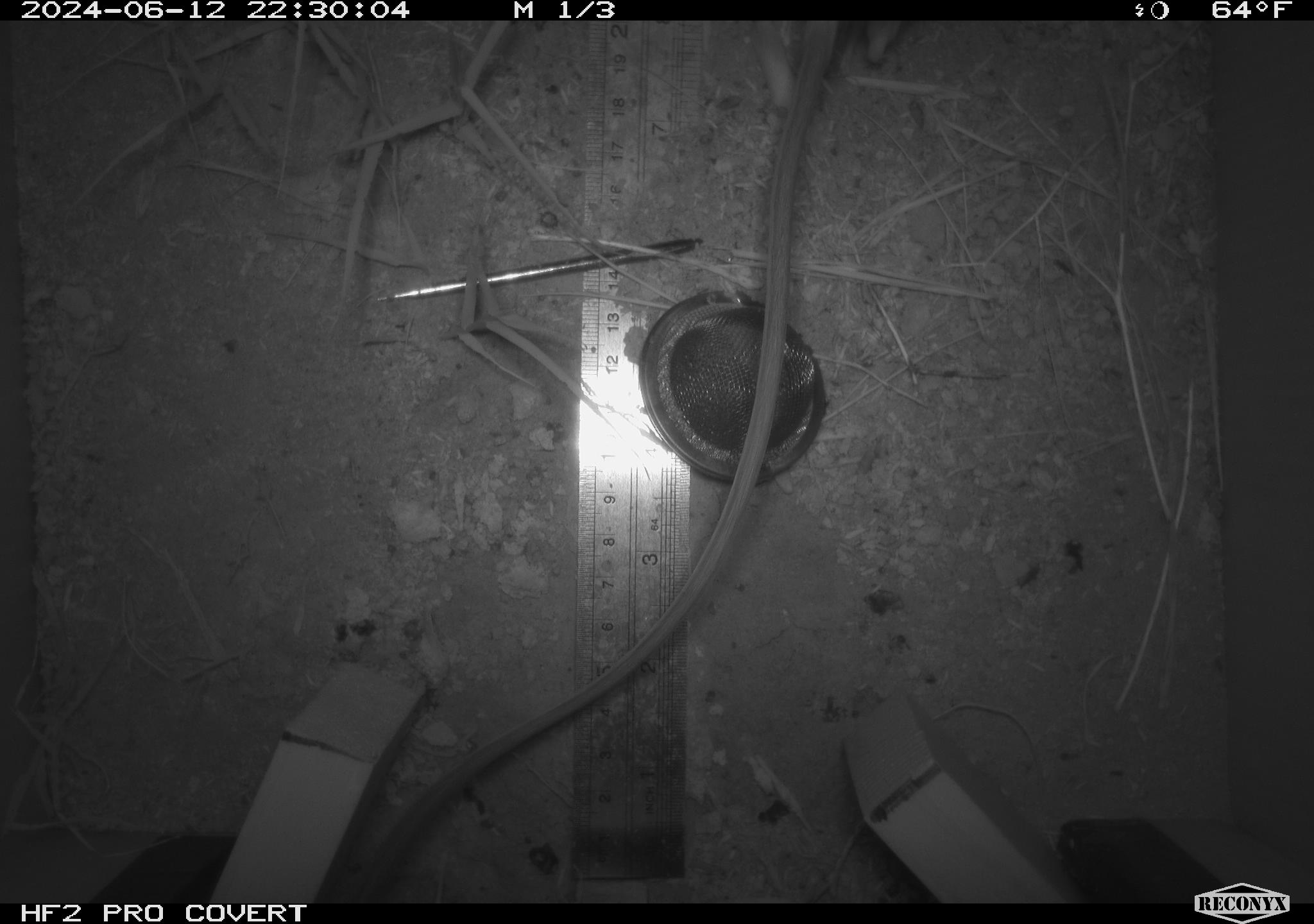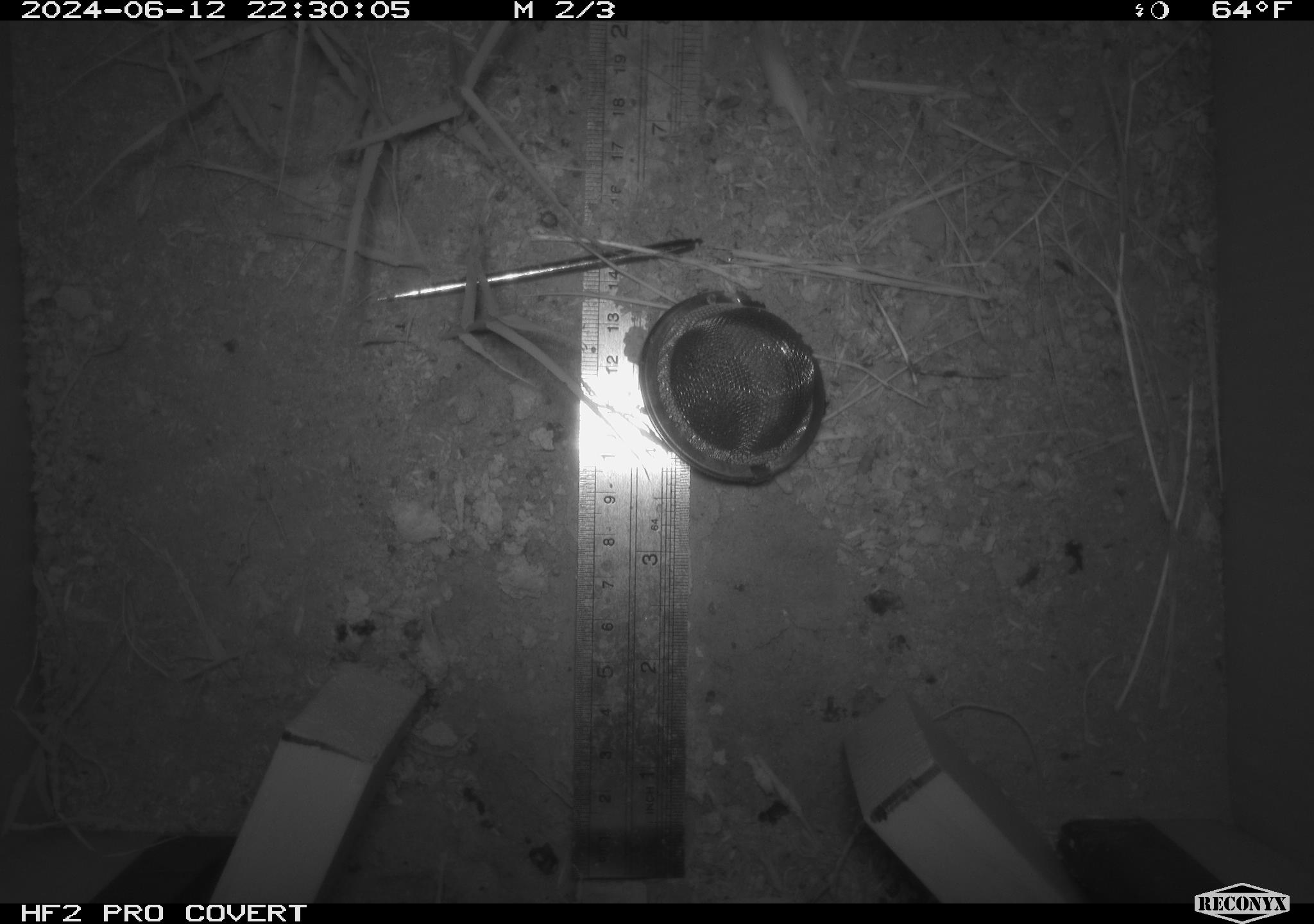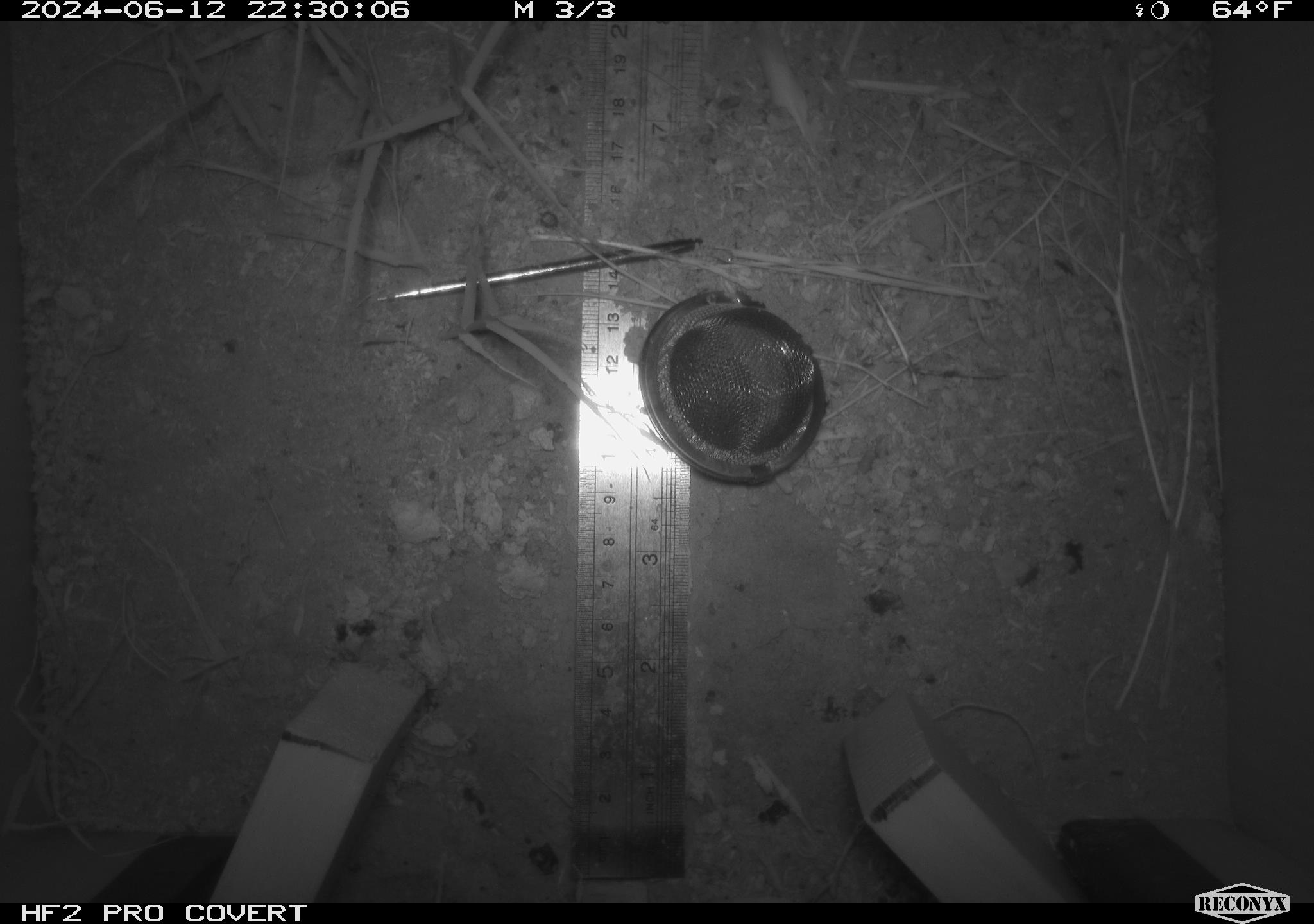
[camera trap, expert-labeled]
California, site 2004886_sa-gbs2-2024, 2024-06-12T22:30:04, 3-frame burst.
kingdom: Animalia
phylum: Chordata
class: Mammalia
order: Rodentia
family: Heteromyidae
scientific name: Heteromyidae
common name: kangaroo rats and pocket mice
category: heteromyidae family